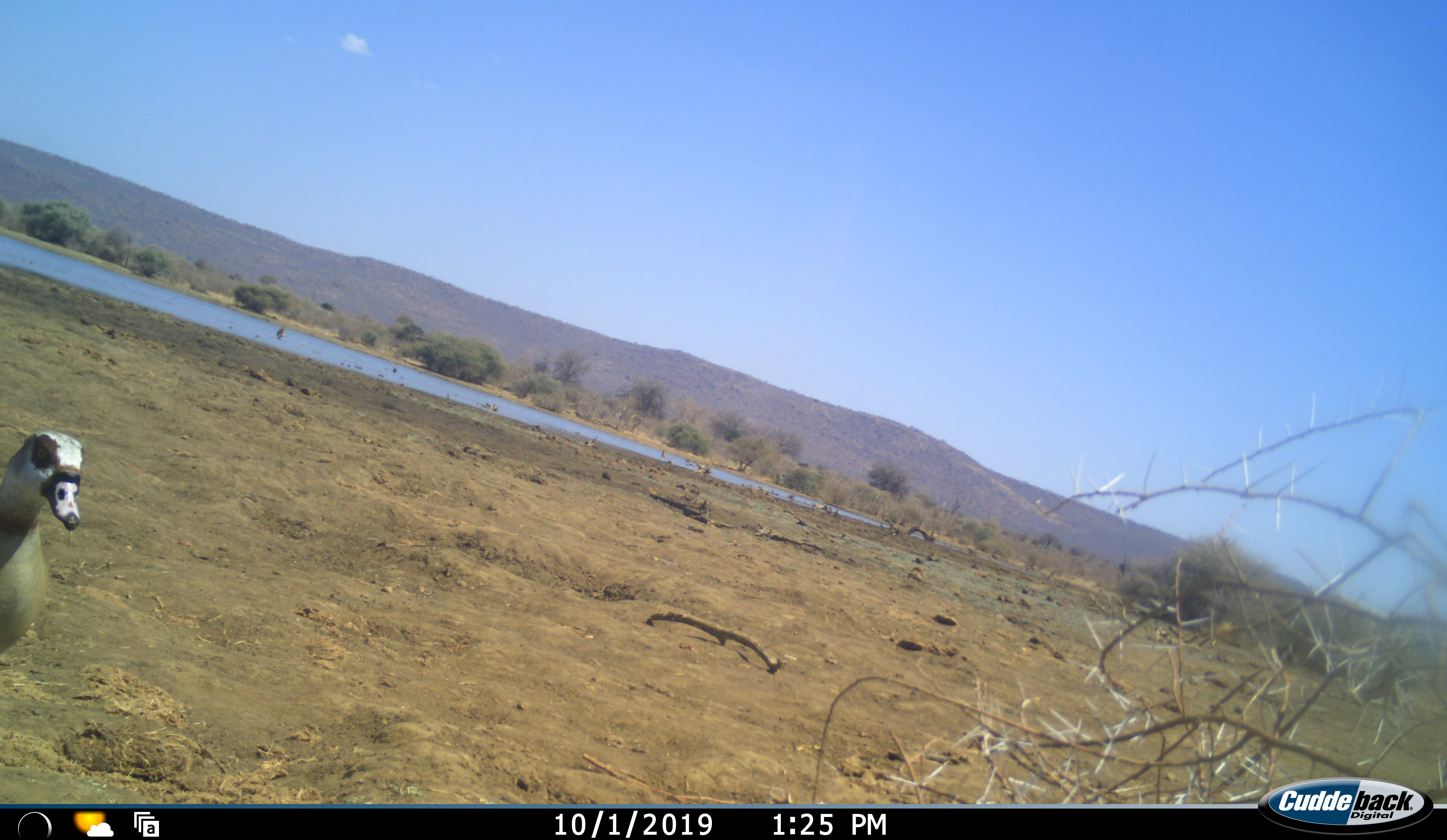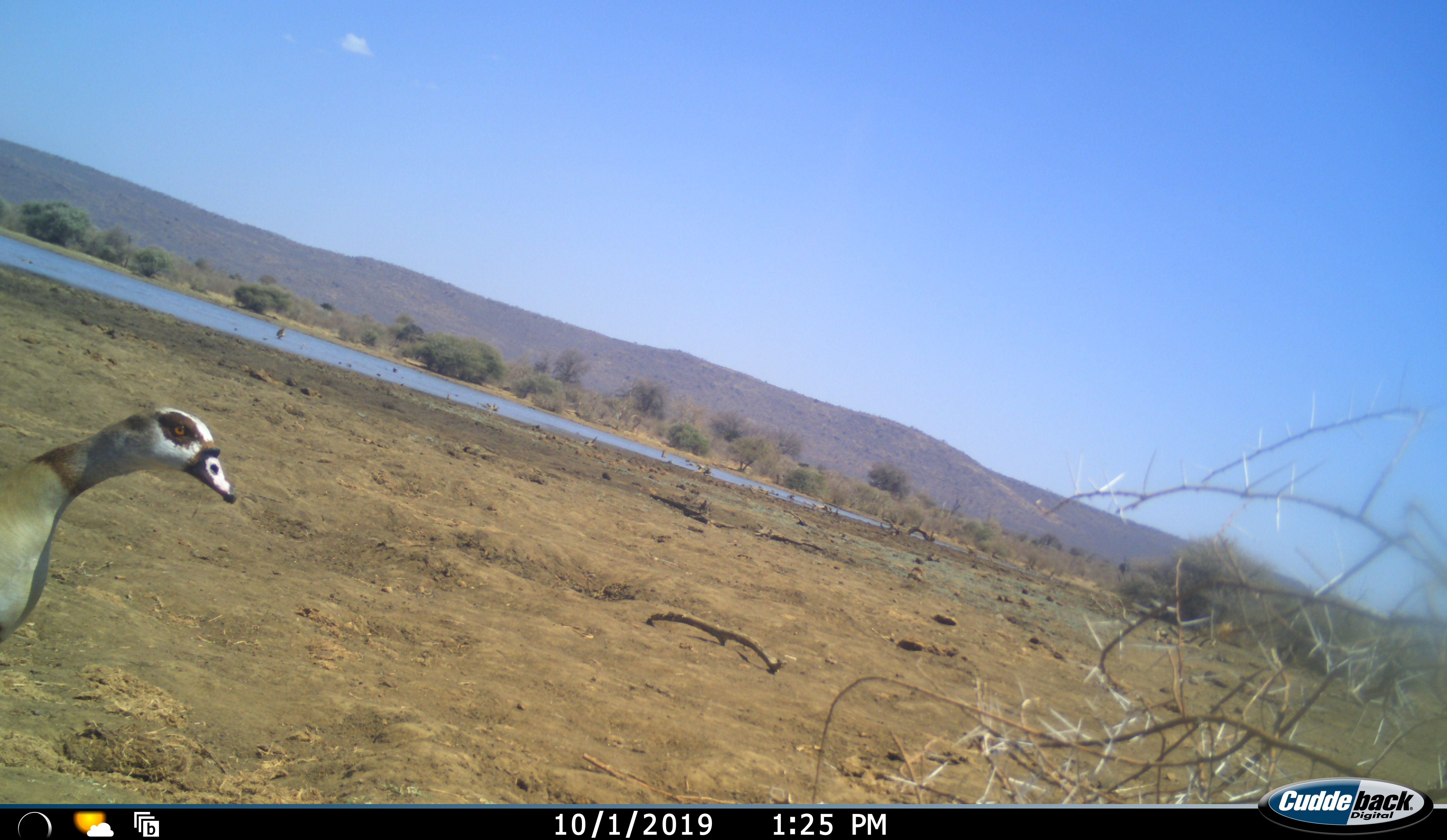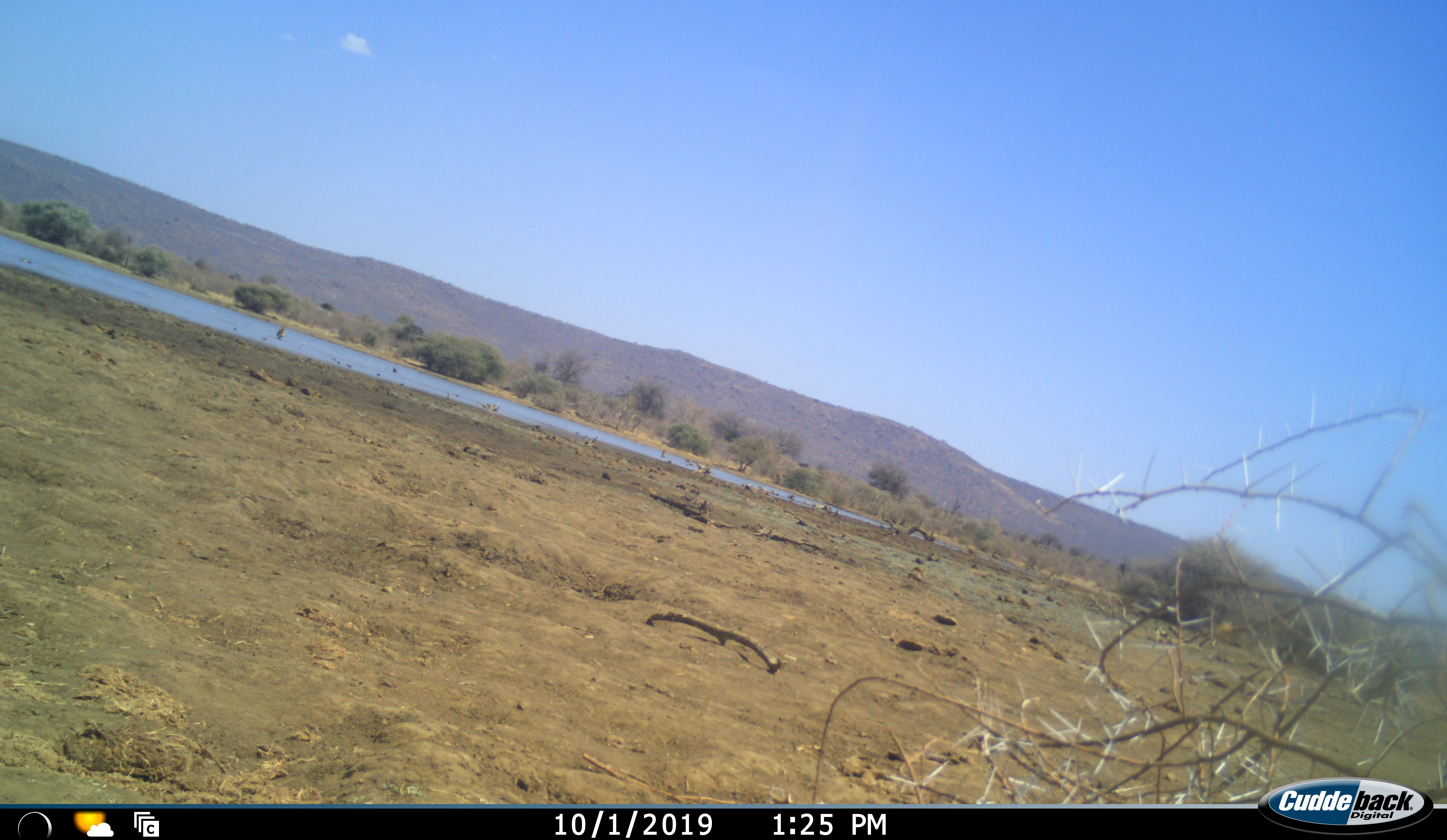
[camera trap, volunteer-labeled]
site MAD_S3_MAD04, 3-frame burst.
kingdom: Animalia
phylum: Chordata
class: Aves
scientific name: Aves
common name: bird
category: birdother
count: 1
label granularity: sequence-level